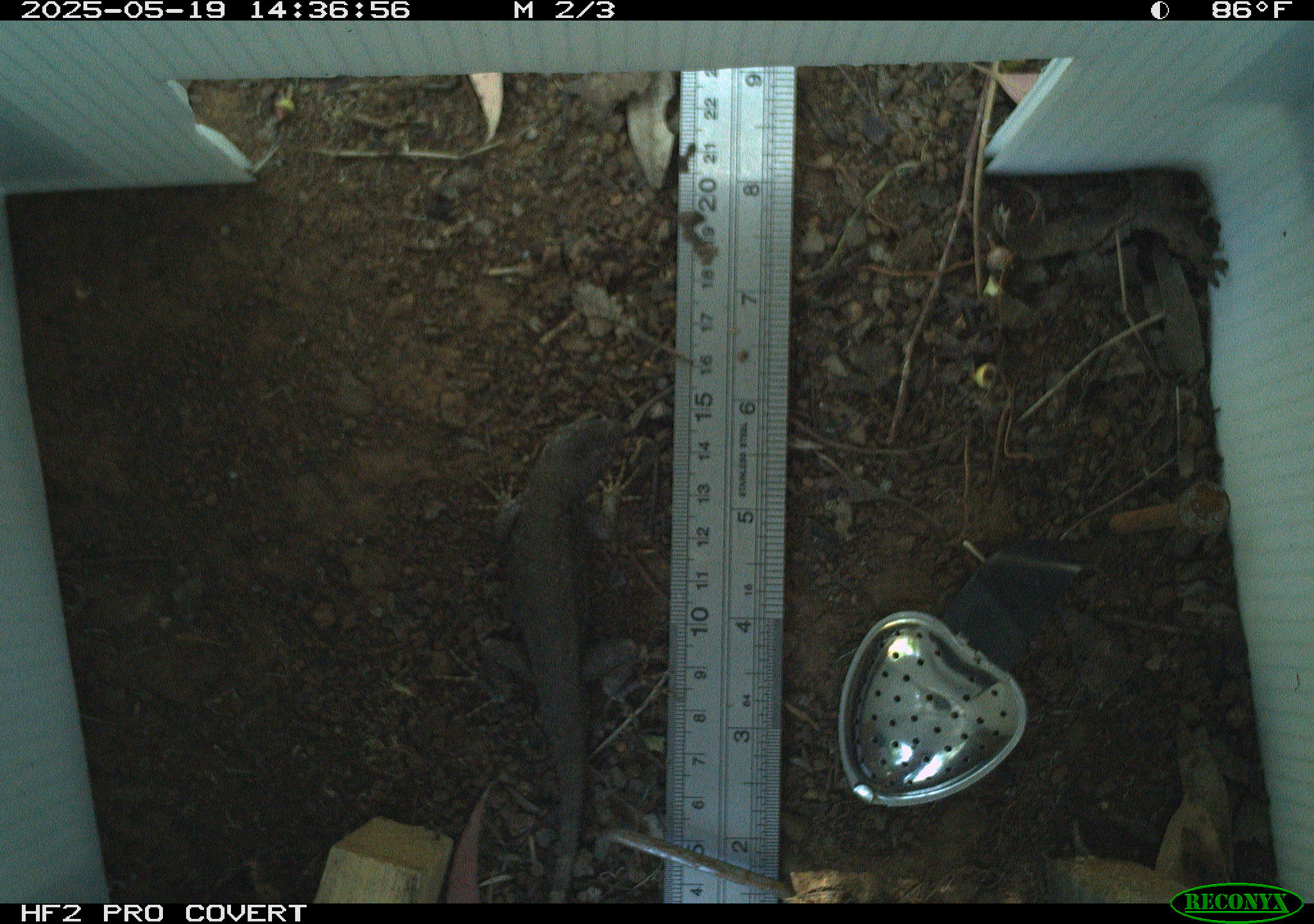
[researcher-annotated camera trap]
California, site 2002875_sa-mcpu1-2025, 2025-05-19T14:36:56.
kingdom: Animalia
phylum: Chordata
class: Reptilia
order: Squamata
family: Phrynosomatidae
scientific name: Phrynosomatidae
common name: north american spiny lizards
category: sceloporus/uta species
Sceloporus/uta species (north american spiny lizards) (Phrynosomatidae).